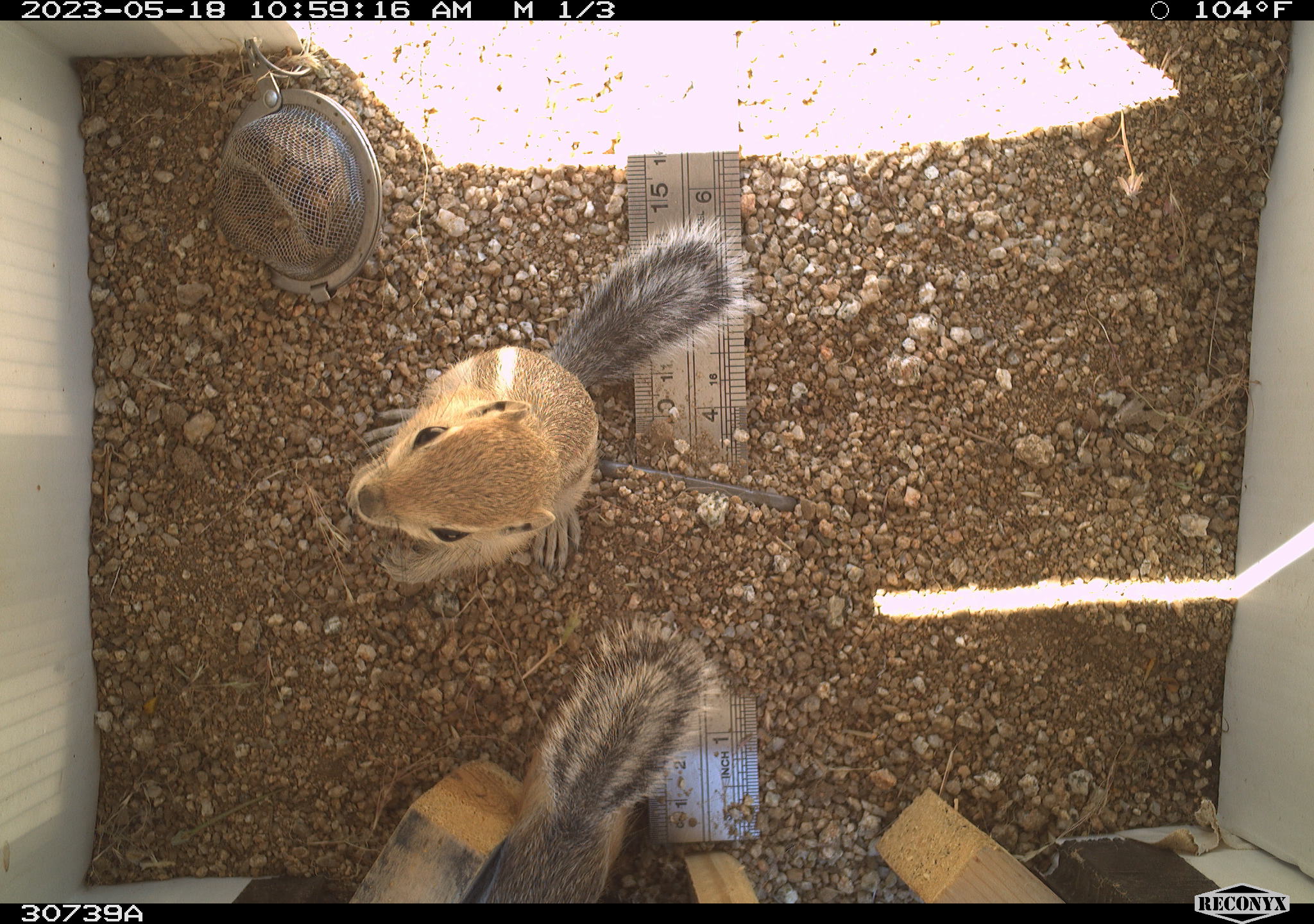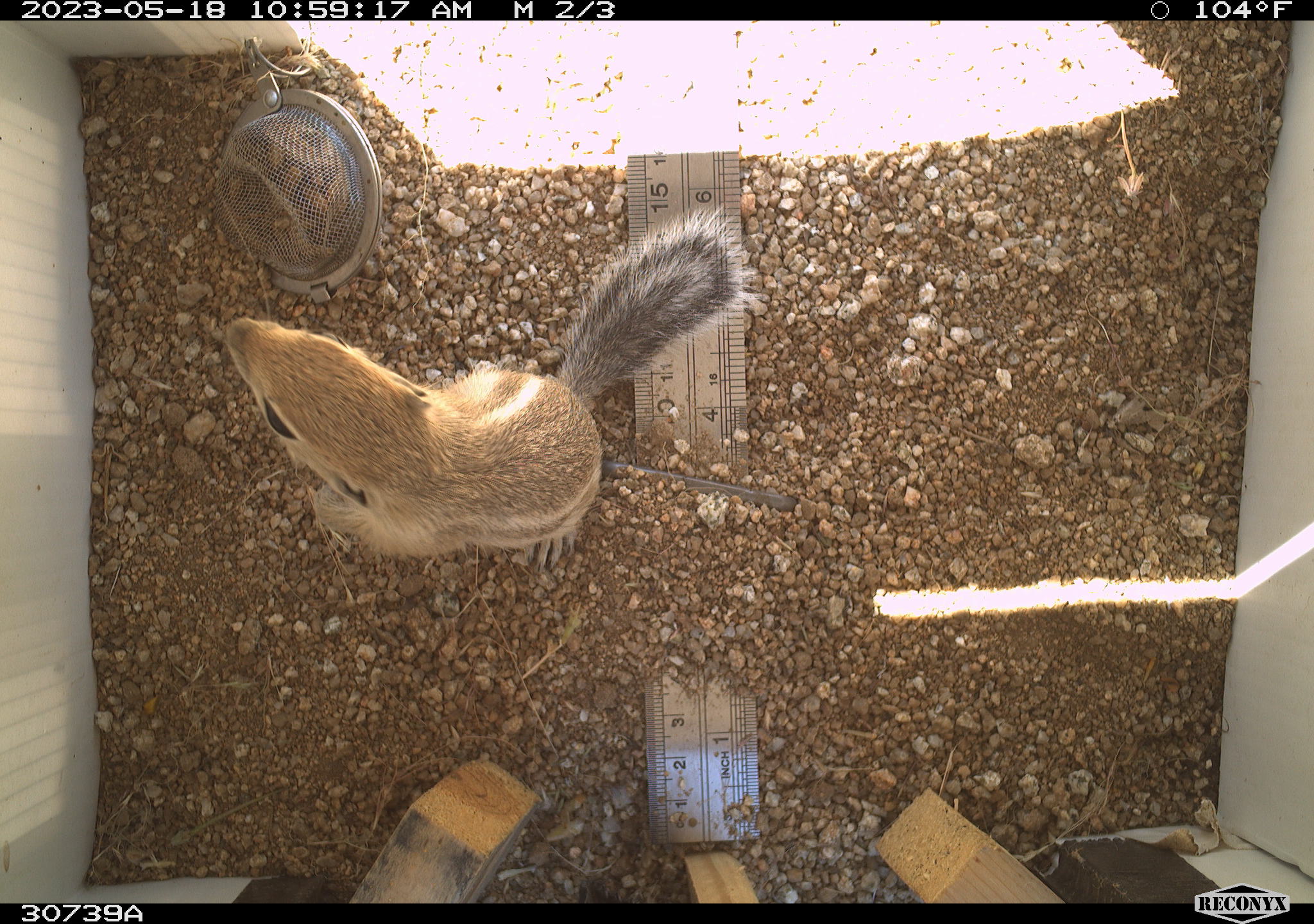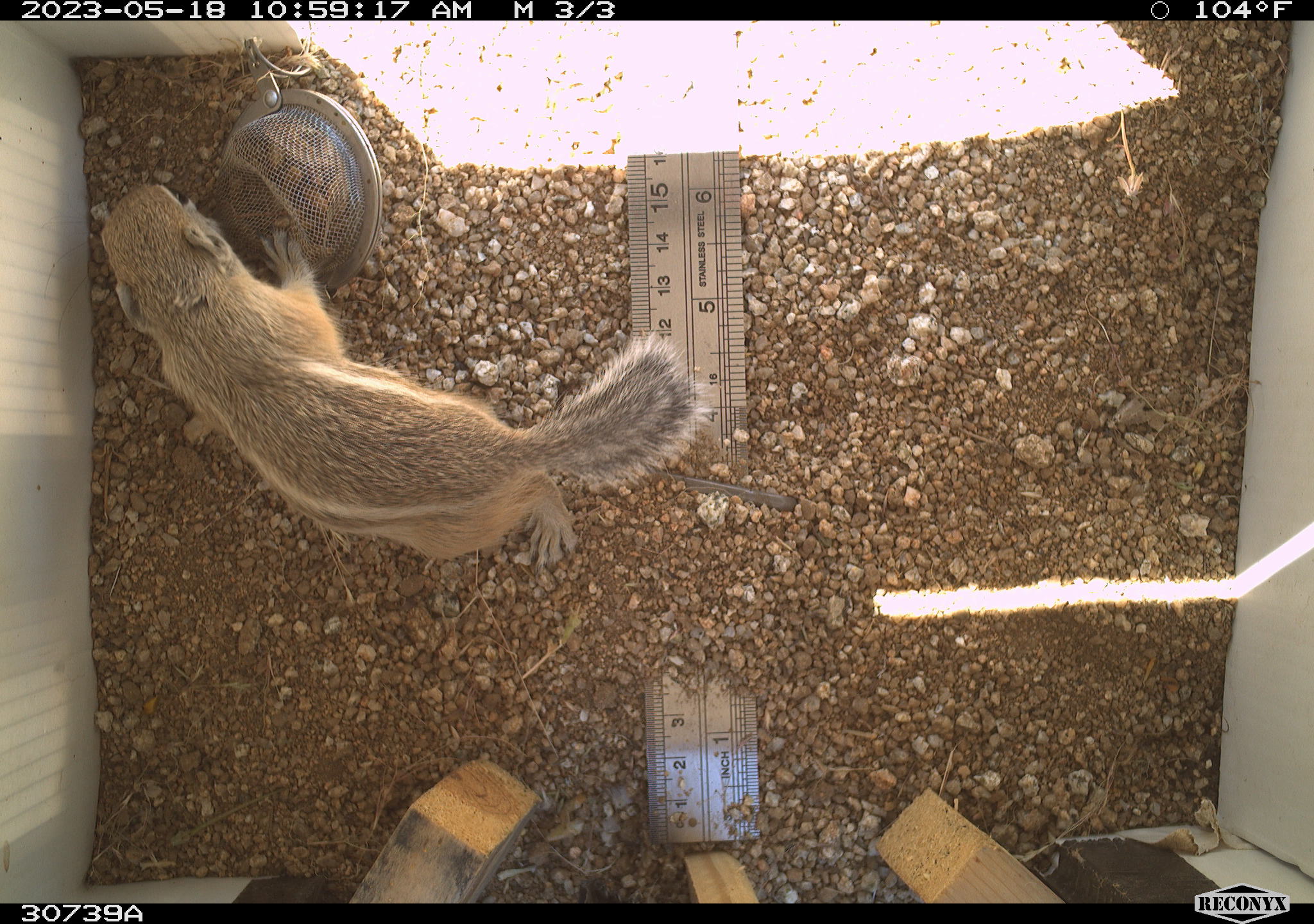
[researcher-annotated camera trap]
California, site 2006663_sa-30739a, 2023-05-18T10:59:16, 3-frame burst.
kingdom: Animalia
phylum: Chordata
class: Mammalia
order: Rodentia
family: Sciuridae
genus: Ammospermophilus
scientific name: Ammospermophilus leucurus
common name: white-tailed antelope squirrel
White-tailed antelope squirrel (Ammospermophilus leucurus).